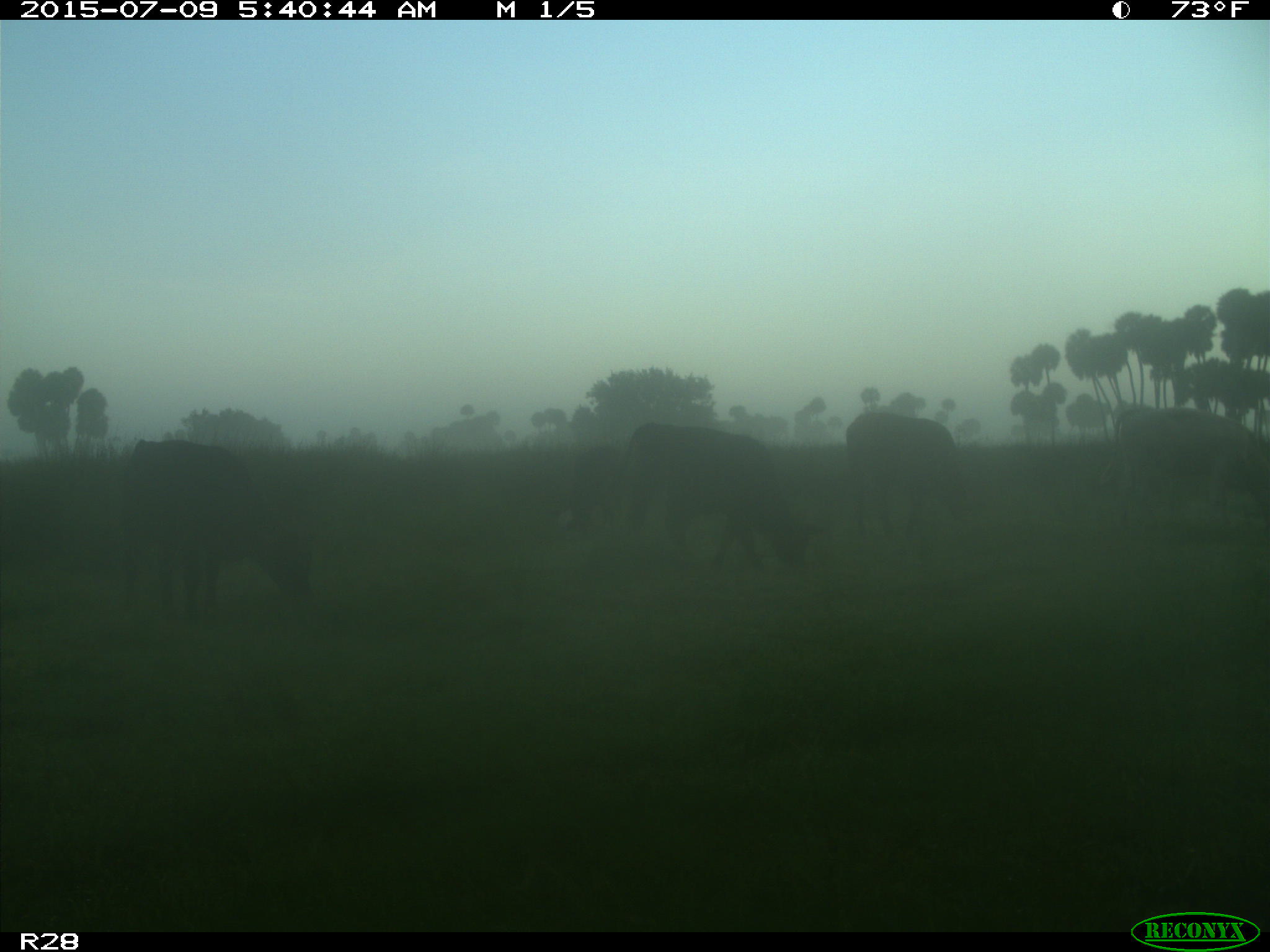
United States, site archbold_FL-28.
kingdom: Animalia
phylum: Chordata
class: Mammalia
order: Artiodactyla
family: Bovidae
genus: Bos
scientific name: Bos taurus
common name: domestic cow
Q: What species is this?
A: Bos taurus (domestic cow).